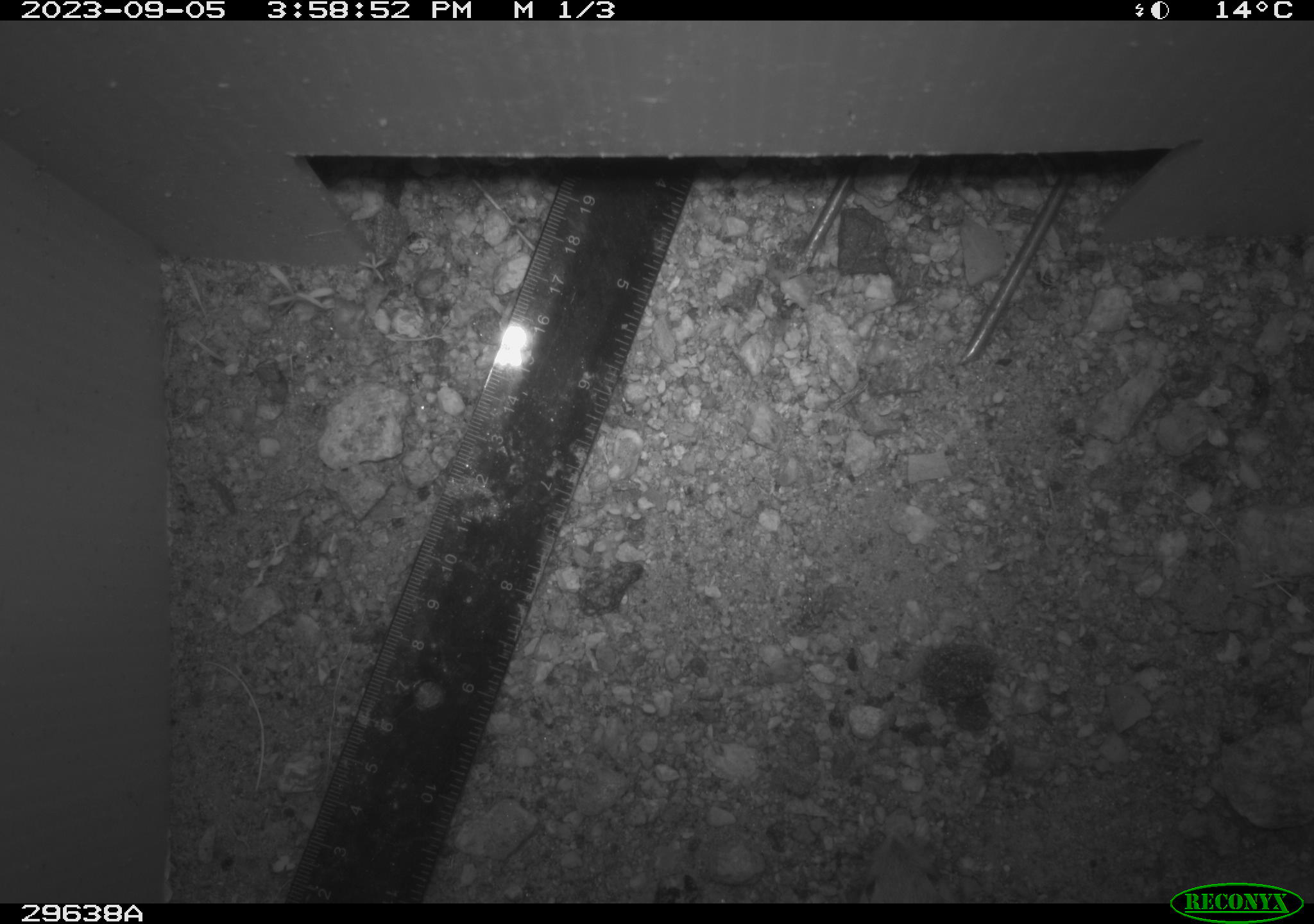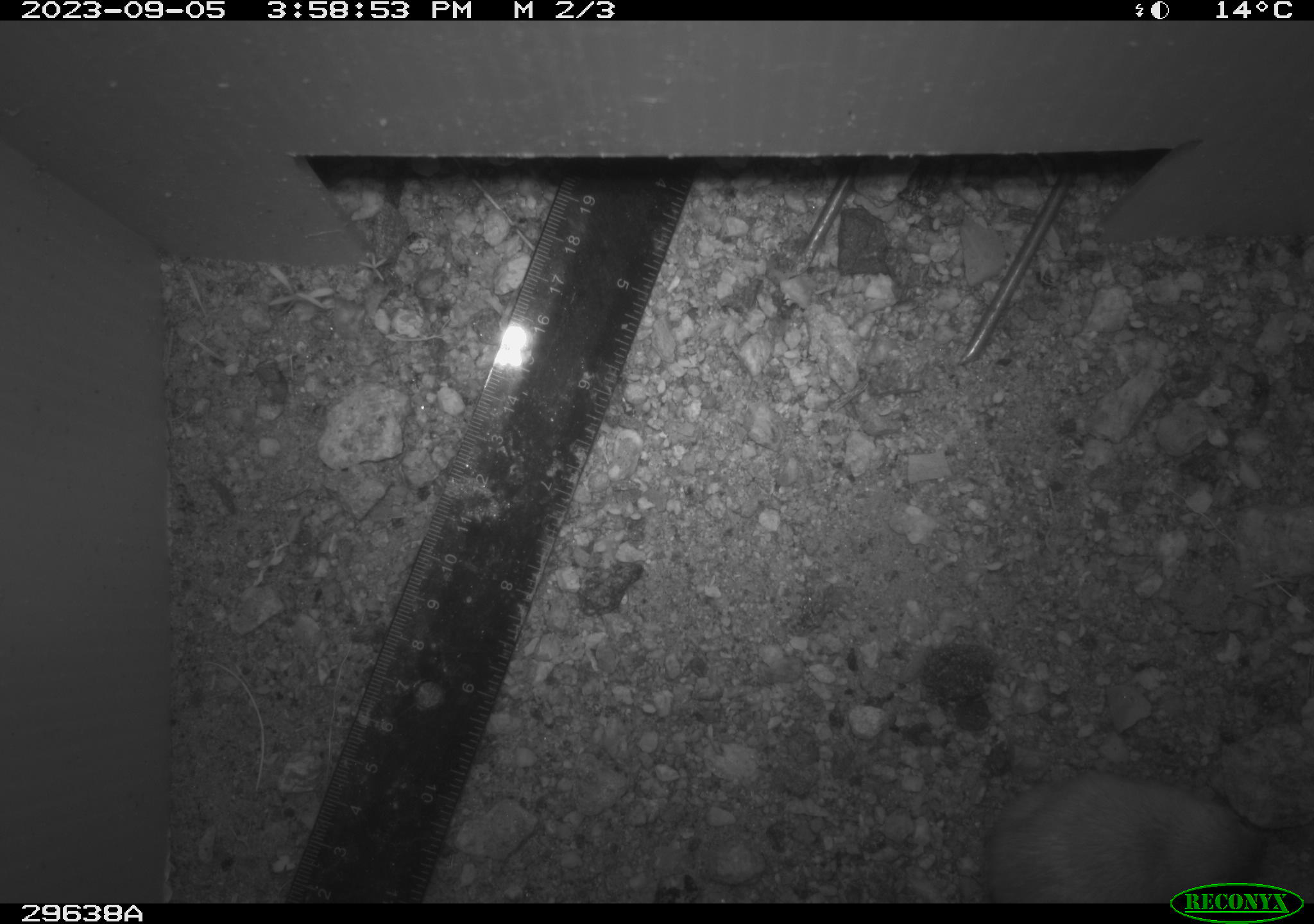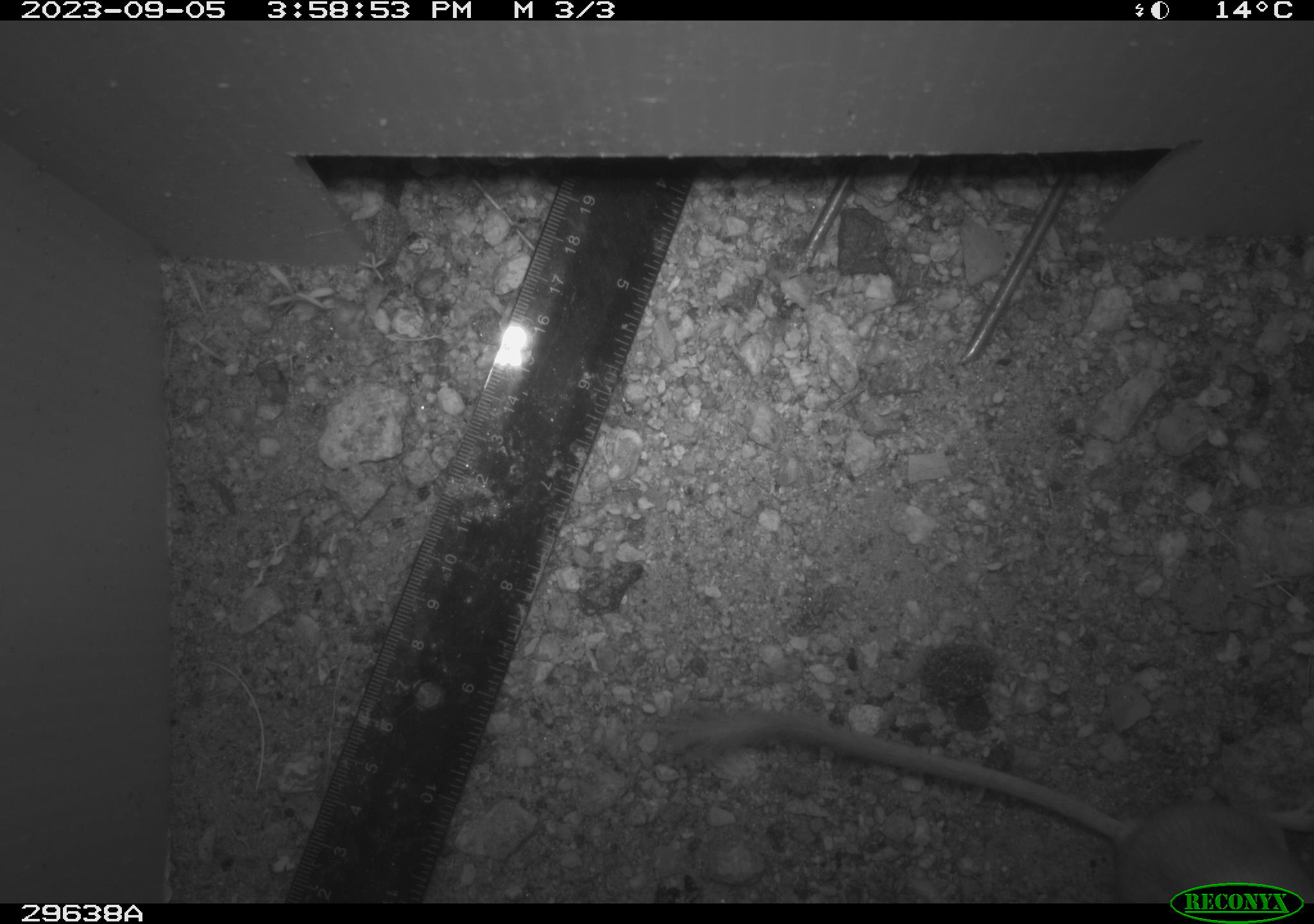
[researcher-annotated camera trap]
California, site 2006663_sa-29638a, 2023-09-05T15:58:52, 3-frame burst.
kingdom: Animalia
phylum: Chordata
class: Mammalia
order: Rodentia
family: Heteromyidae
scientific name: Heteromyidae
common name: kangaroo rats and pocket mice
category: heteromyidae family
Heteromyidae family (kangaroo rats and pocket mice) (Heteromyidae).